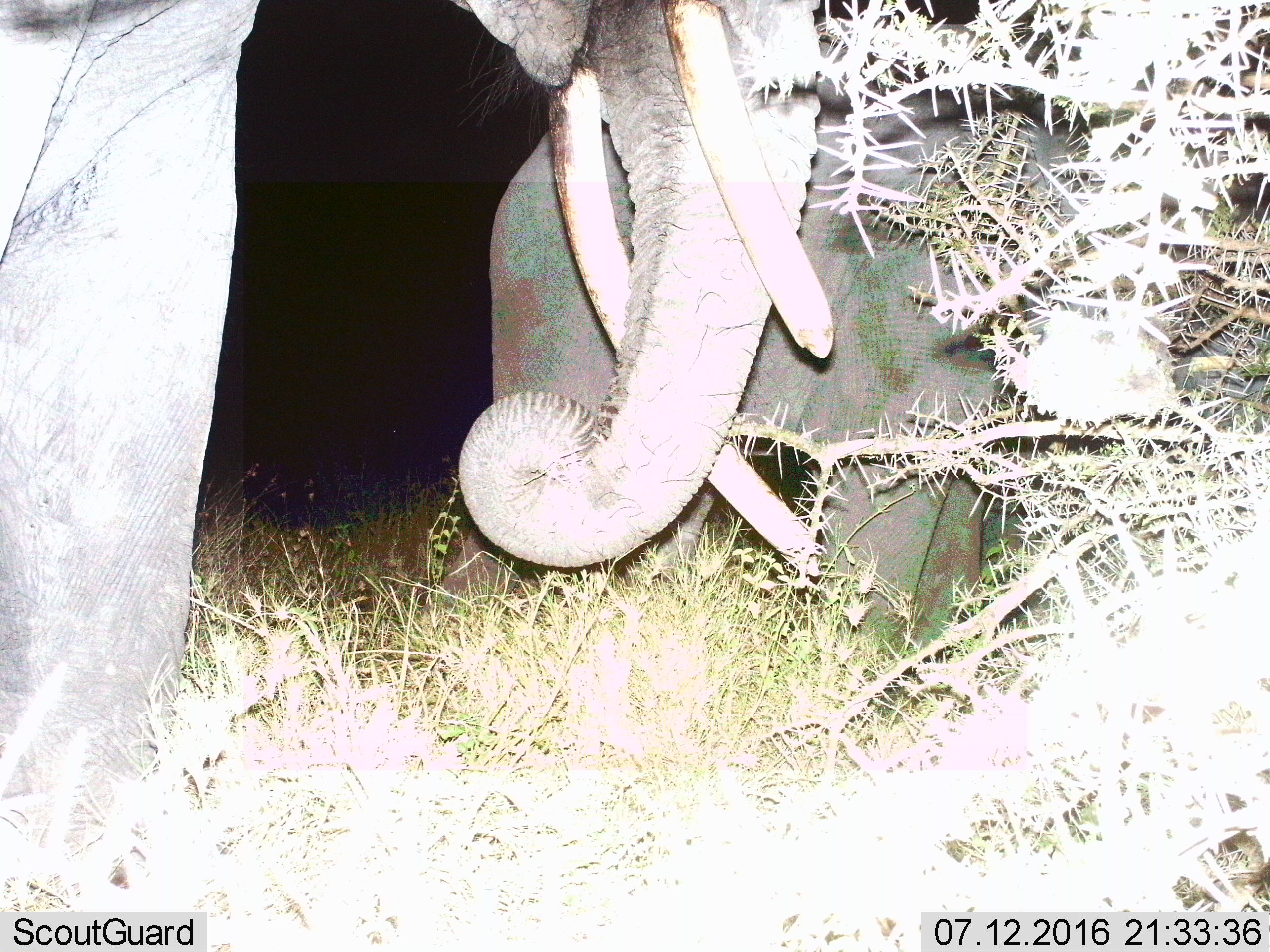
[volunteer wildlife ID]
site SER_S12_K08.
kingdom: Animalia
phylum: Chordata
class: Mammalia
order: Proboscidea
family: Elephantidae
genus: Loxodonta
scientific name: Loxodonta africana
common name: african bush elephant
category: elephant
Elephant (african bush elephant) (Loxodonta africana), count 2. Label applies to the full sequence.